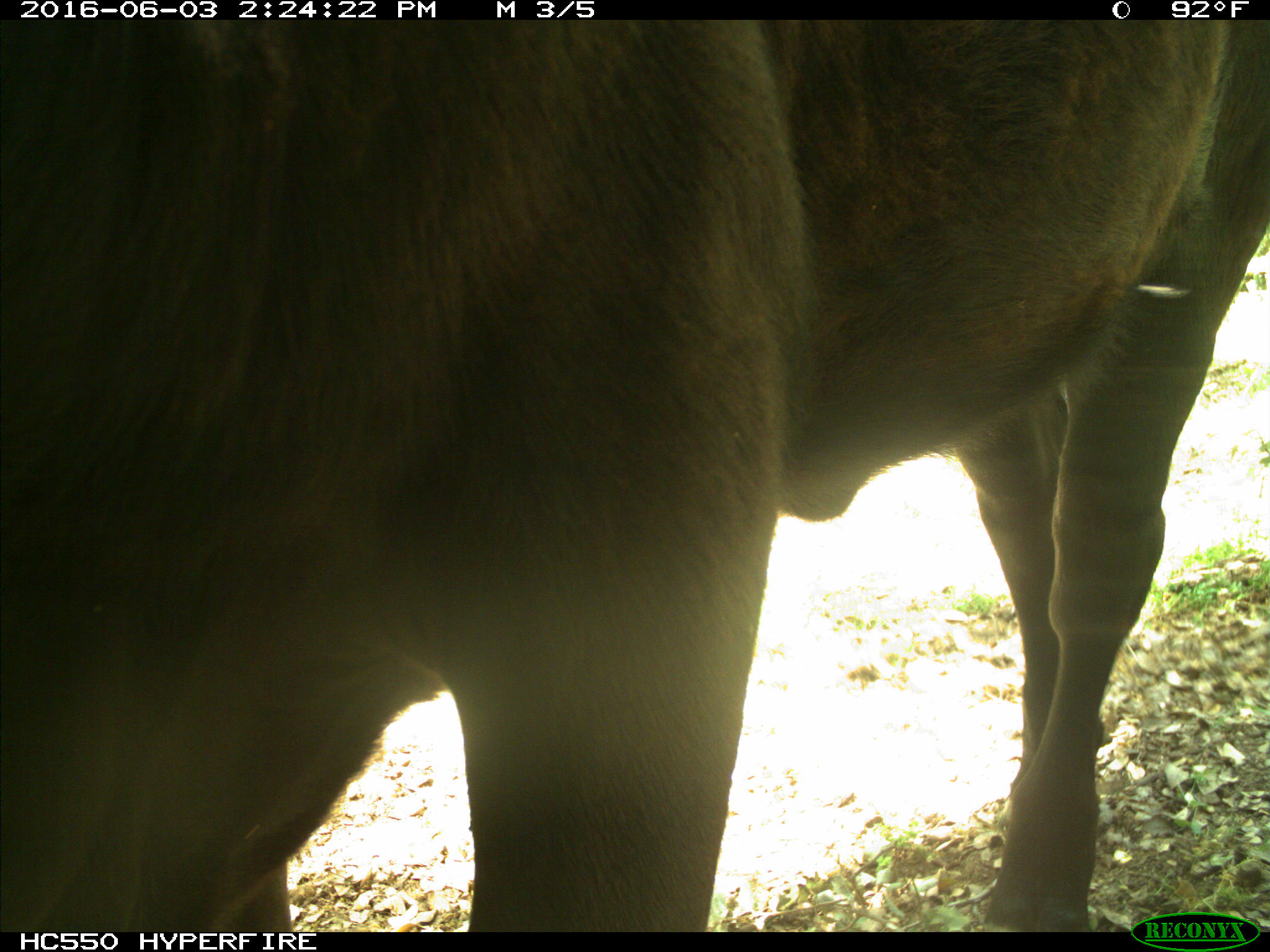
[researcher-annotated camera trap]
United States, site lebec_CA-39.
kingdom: Animalia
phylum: Chordata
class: Mammalia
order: Artiodactyla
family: Bovidae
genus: Bos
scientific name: Bos taurus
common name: domestic cow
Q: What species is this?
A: Bos taurus (domestic cow).